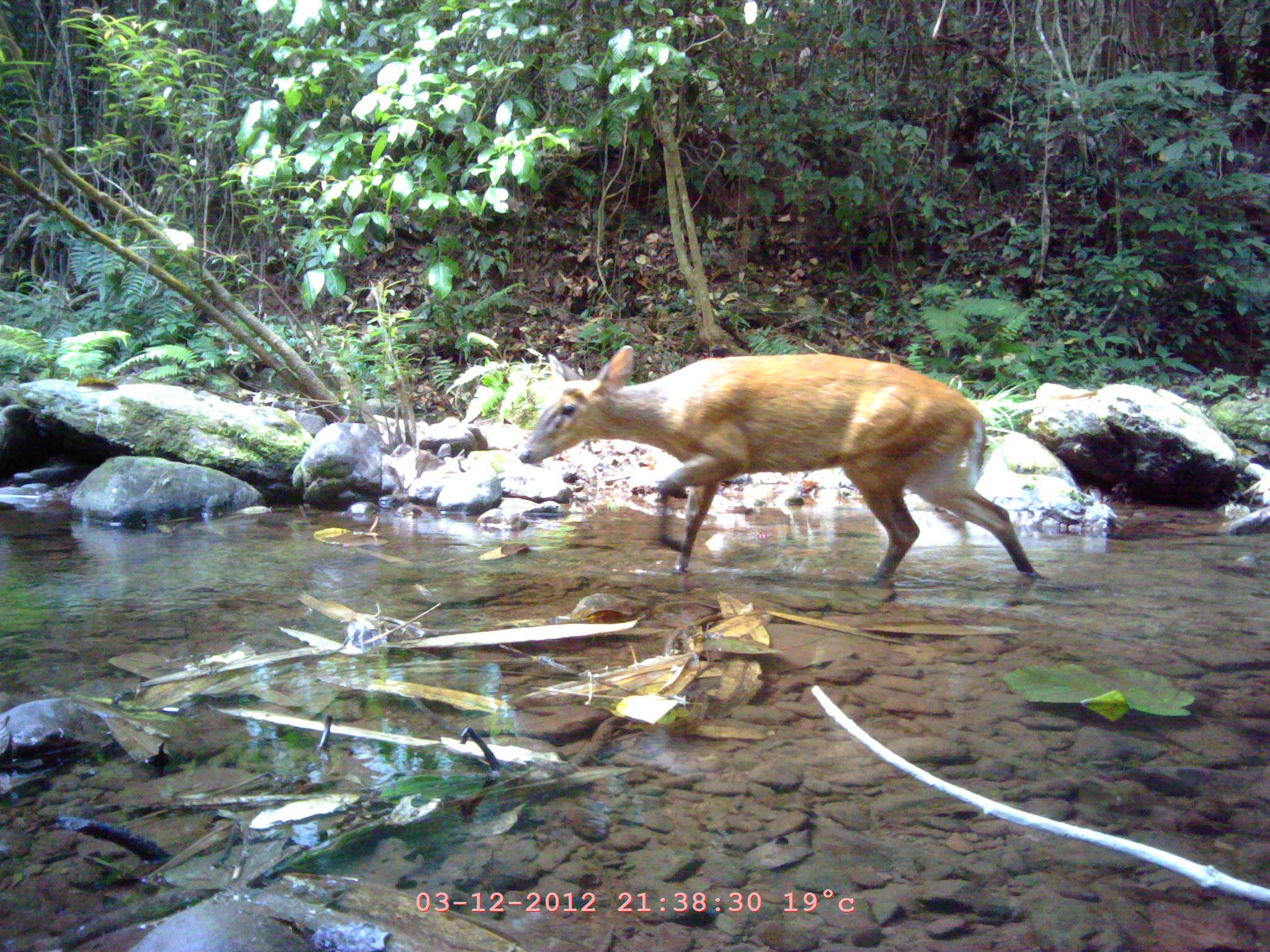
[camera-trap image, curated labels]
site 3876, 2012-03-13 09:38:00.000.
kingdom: Animalia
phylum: Chordata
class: Mammalia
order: Artiodactyla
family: Cervidae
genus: Muntiacus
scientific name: Muntiacus muntjak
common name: southern red muntjac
Muntiacus muntjak (southern red muntjac), count 1.